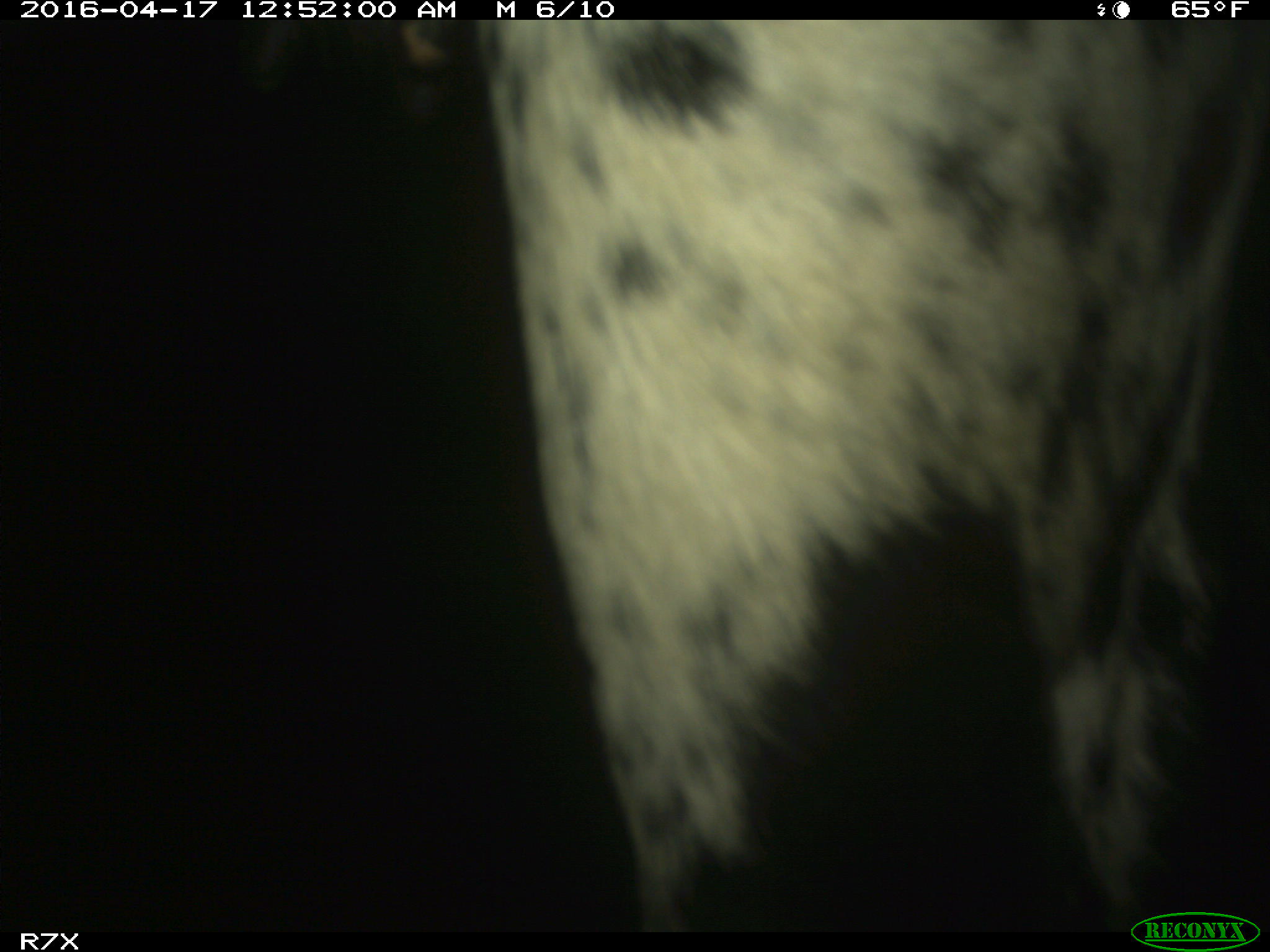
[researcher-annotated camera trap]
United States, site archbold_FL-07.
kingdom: Animalia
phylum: Chordata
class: Mammalia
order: Artiodactyla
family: Bovidae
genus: Bos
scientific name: Bos taurus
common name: domestic cow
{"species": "Bos taurus (domestic cow)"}